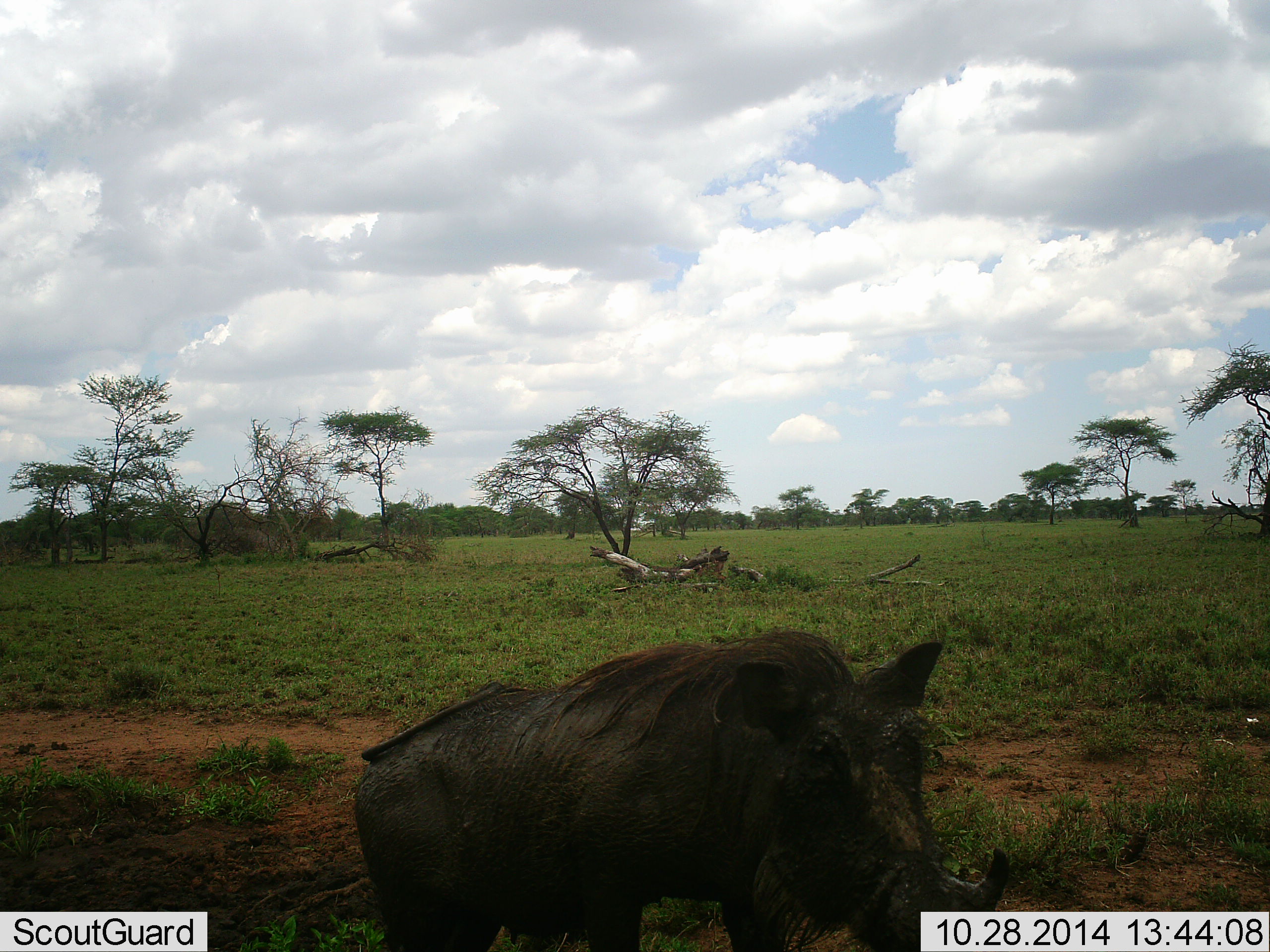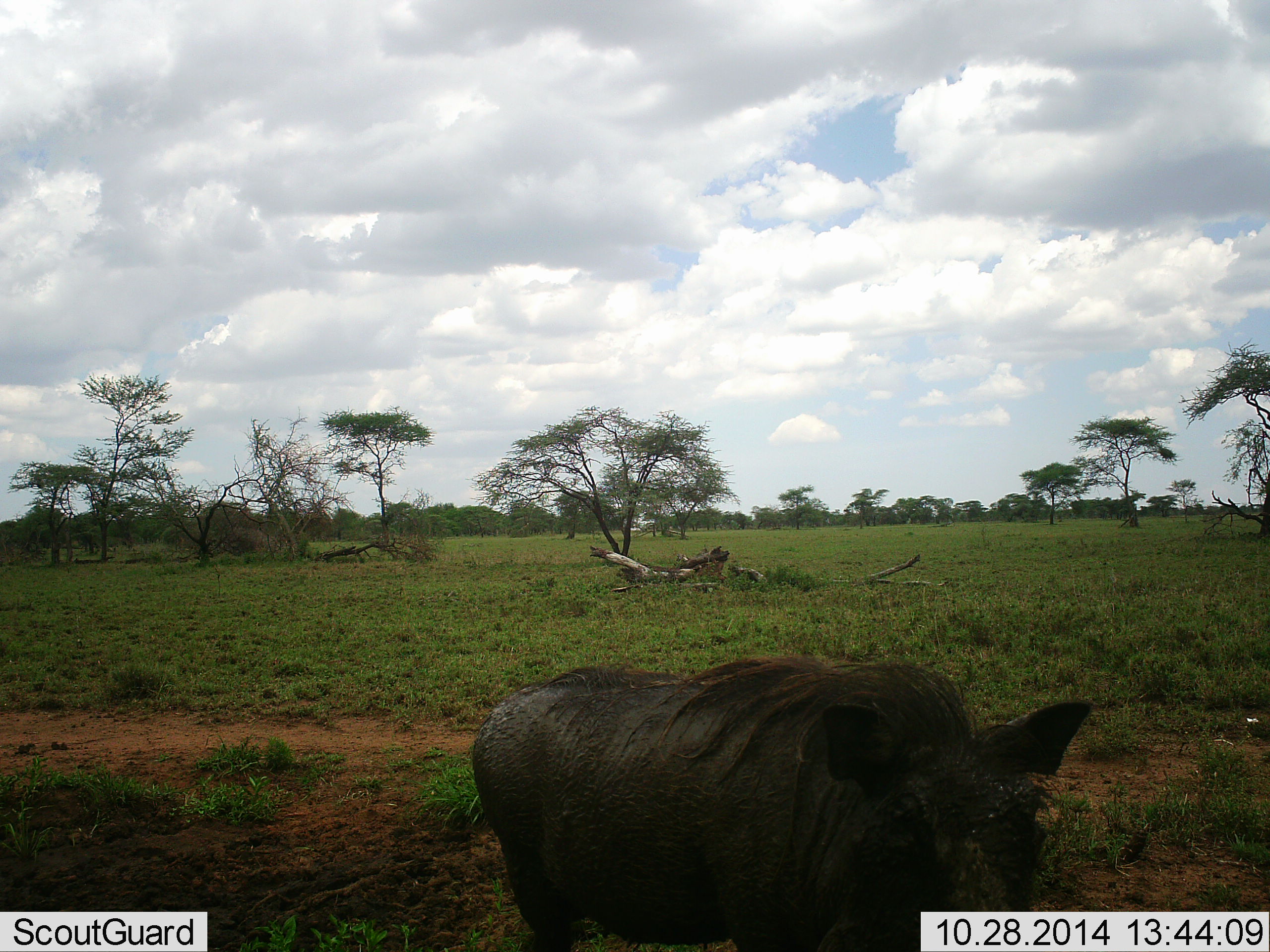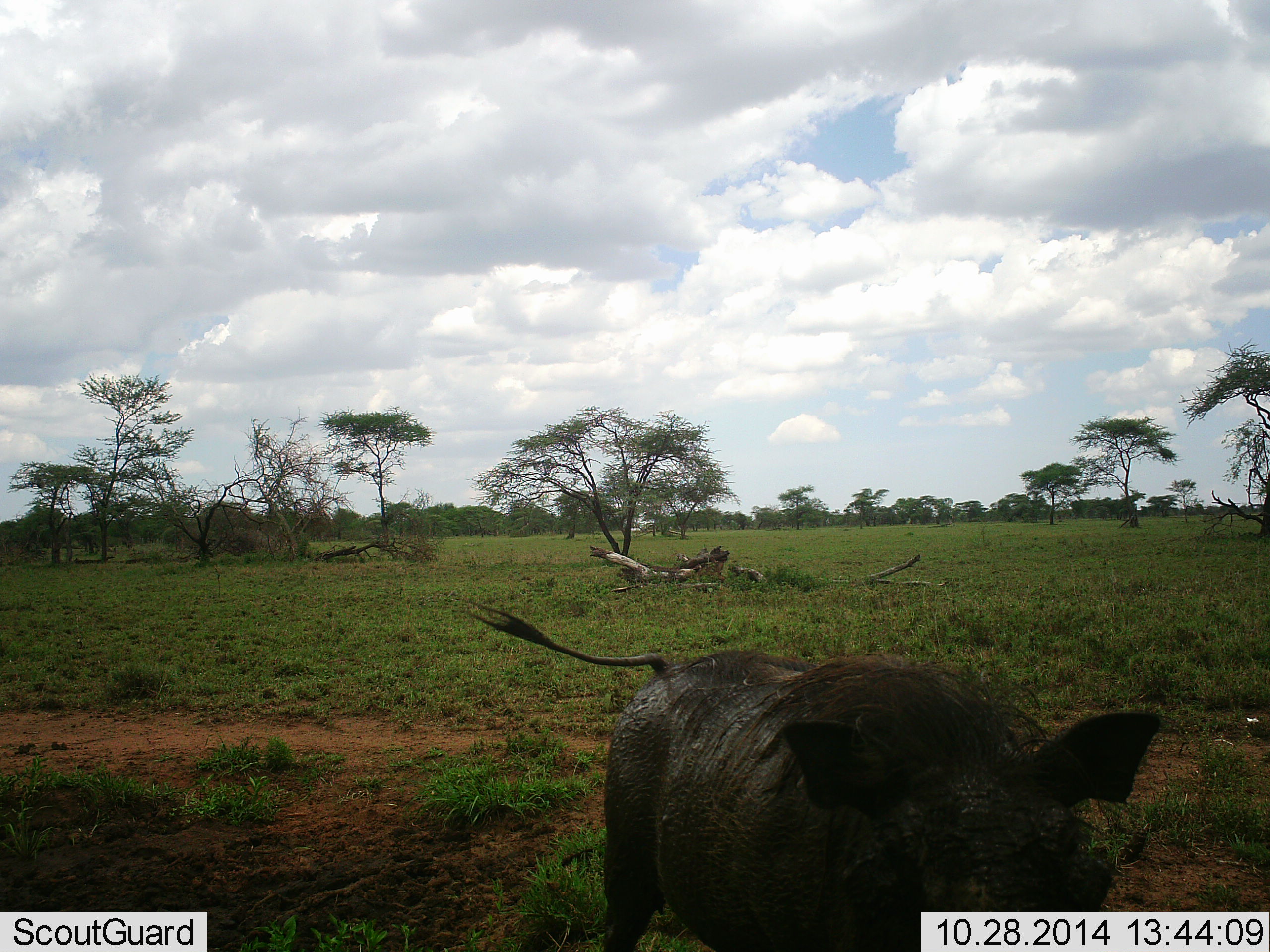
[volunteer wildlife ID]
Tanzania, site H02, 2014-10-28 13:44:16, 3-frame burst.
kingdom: Animalia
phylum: Chordata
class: Mammalia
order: Artiodactyla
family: Suidae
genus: Phacochoerus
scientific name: Phacochoerus africanus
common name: warthog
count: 1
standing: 20%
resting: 0%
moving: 80%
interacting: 10%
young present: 0%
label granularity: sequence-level